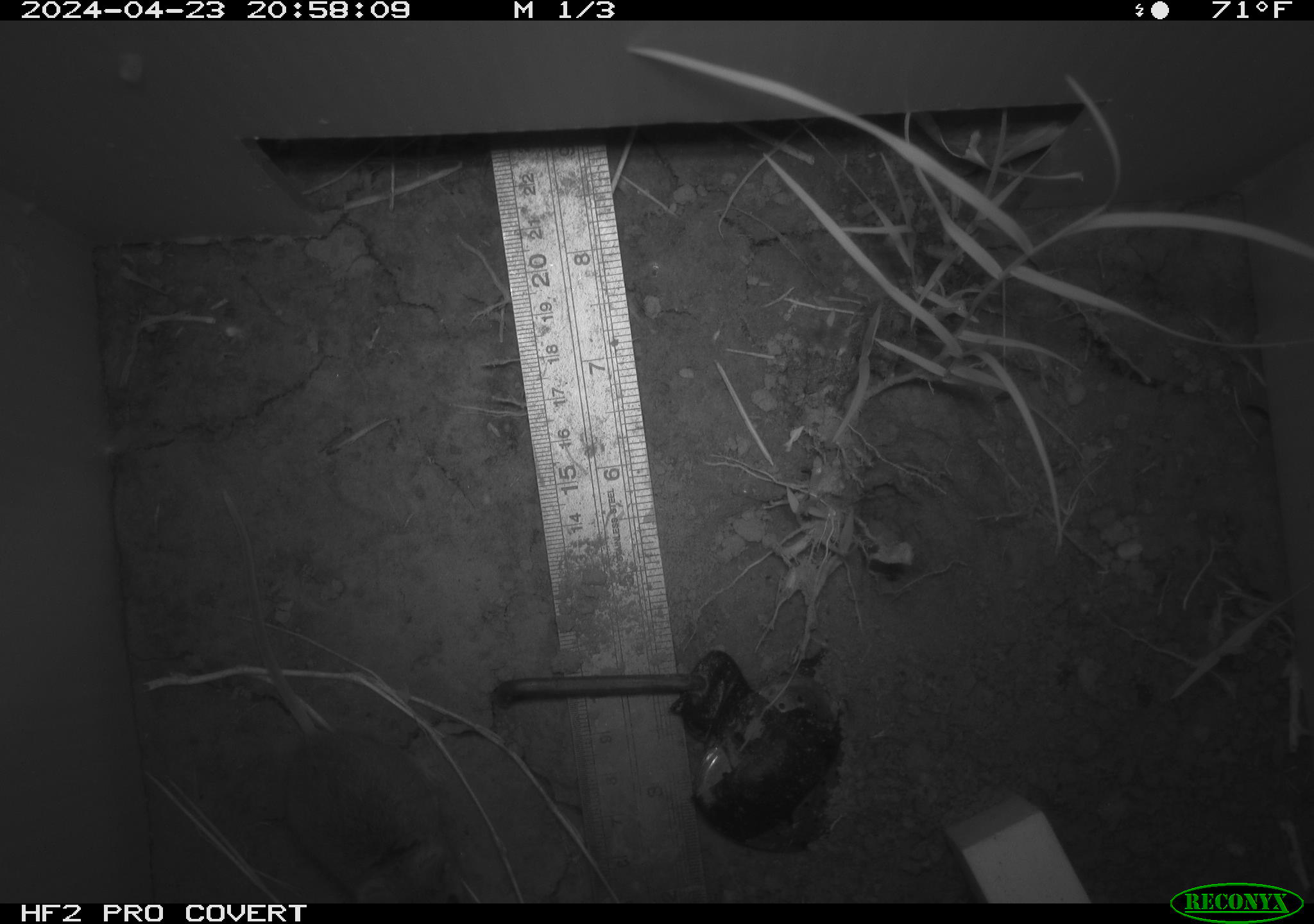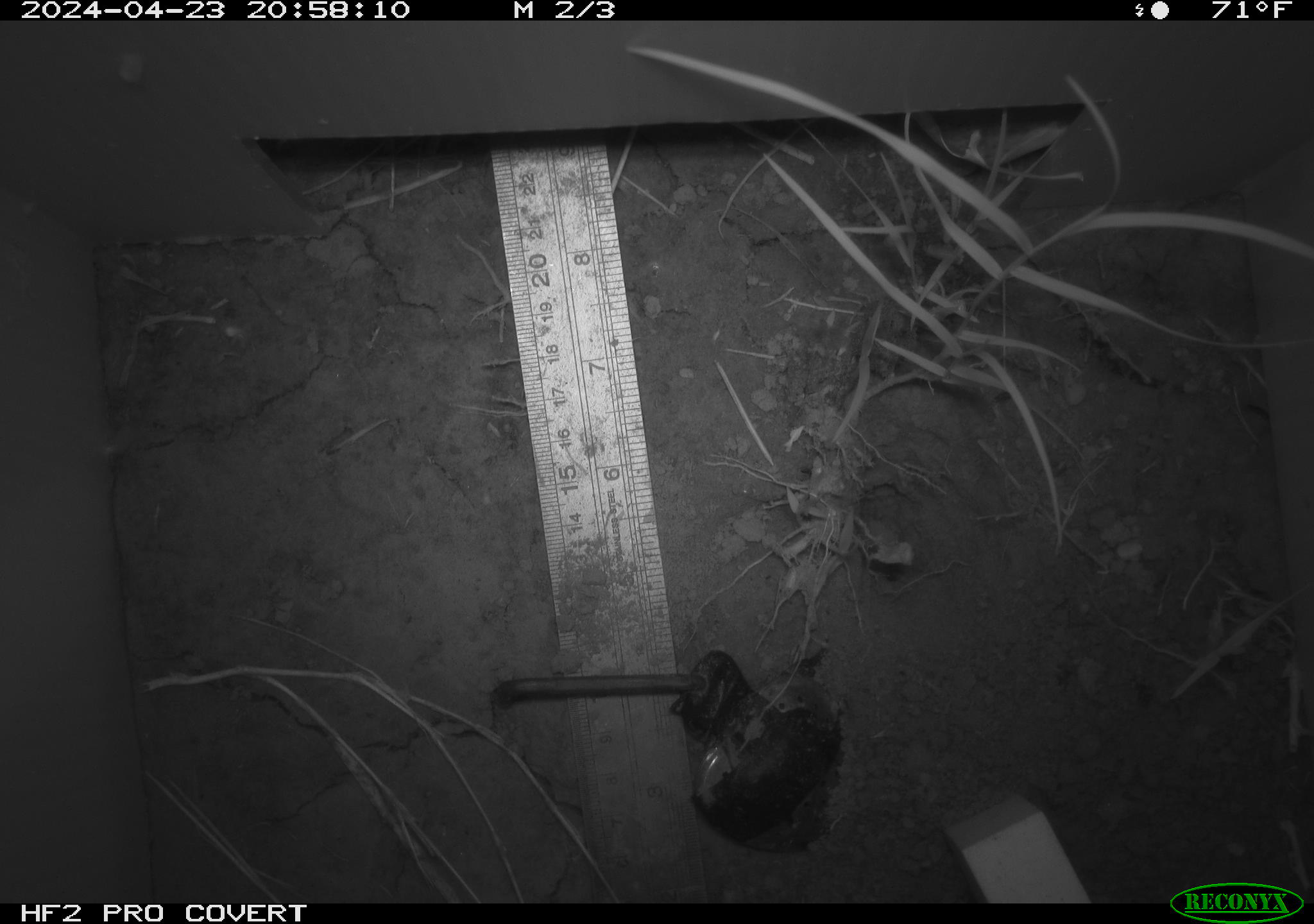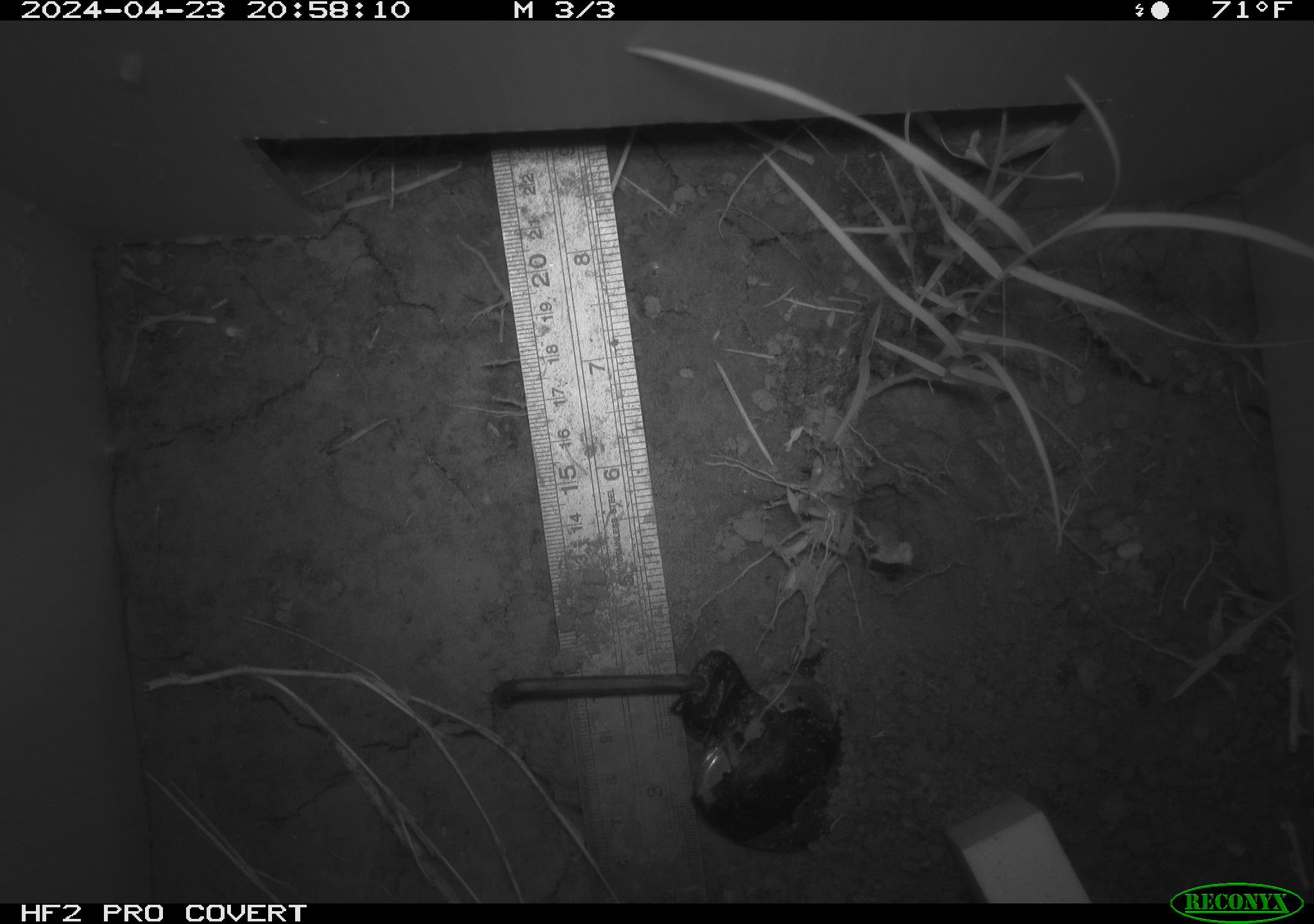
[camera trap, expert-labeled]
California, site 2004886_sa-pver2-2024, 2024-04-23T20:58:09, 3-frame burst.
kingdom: Animalia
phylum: Chordata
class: Mammalia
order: Rodentia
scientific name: Rodentia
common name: mouse species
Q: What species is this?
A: Mouse species (Rodentia).